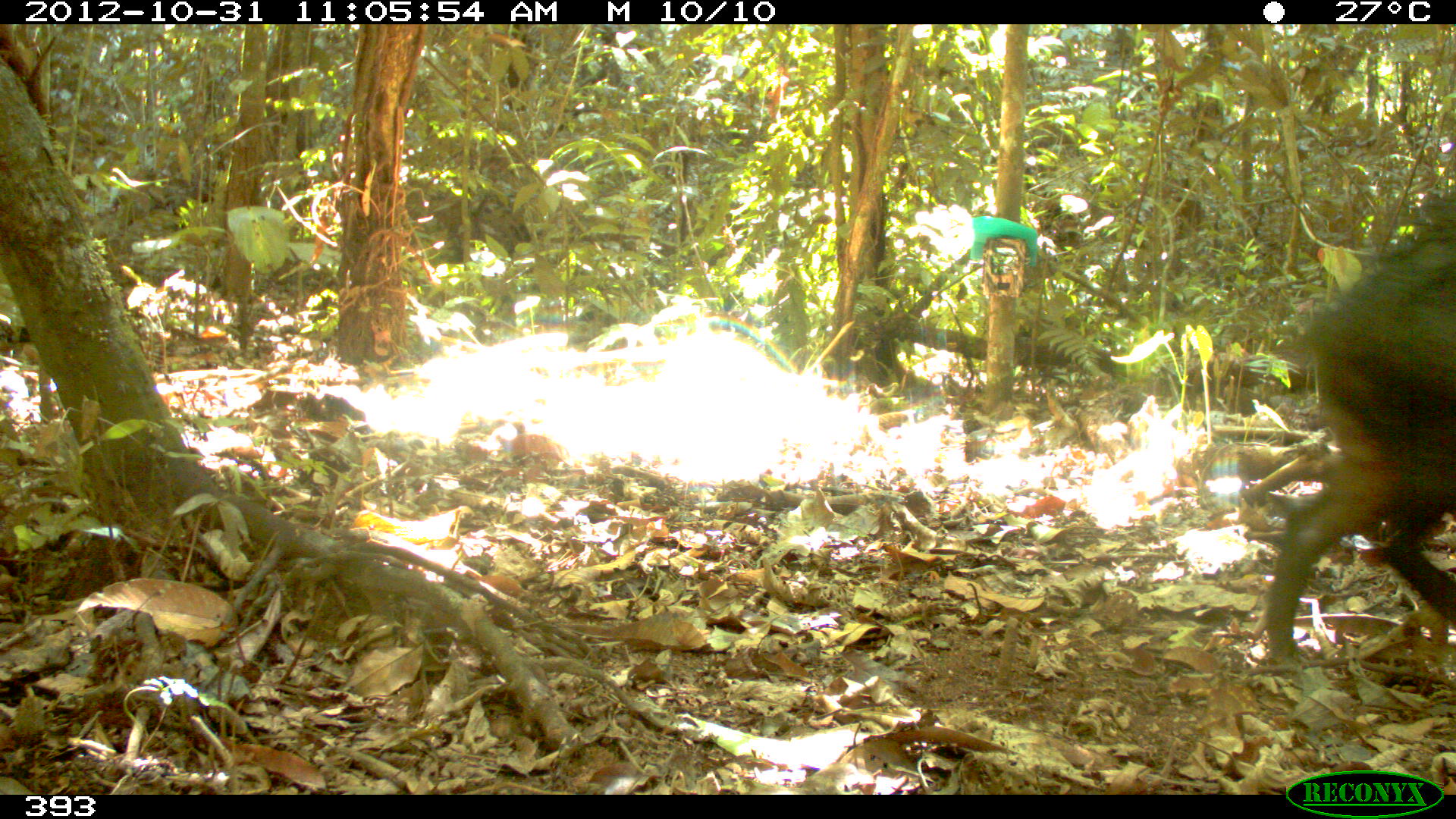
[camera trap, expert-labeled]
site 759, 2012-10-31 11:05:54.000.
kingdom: Animalia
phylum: Chordata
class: Mammalia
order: Artiodactyla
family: Tayassuidae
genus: Tayassu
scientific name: Tayassu pecari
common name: white-lipped peccary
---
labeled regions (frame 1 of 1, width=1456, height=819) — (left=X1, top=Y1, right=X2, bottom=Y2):
tayassu pecari: (left=1261, top=218, right=1455, bottom=663)